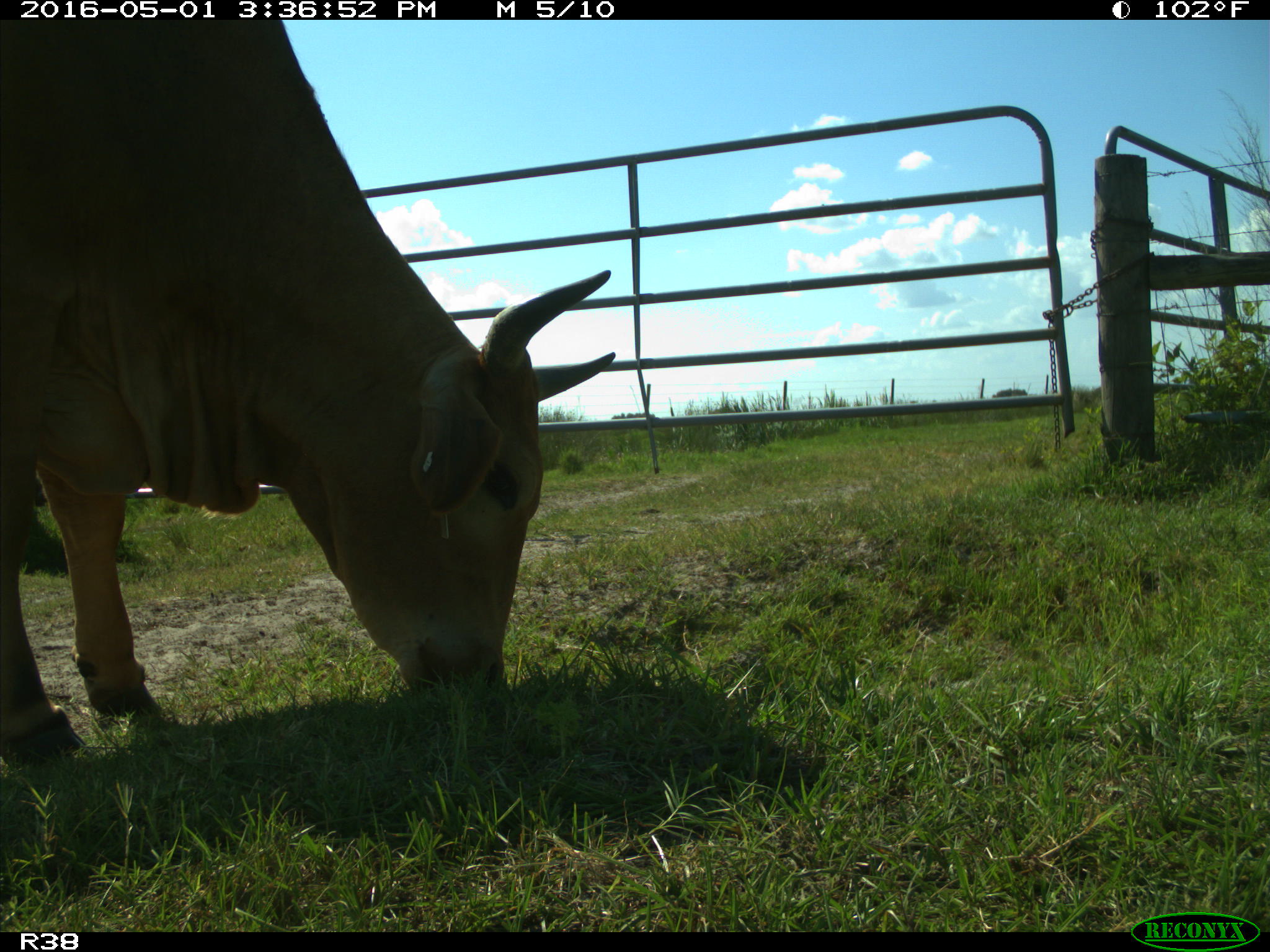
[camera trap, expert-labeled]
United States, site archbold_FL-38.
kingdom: Animalia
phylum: Chordata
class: Mammalia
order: Artiodactyla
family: Bovidae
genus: Bos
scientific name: Bos taurus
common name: domestic cow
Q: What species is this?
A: Bos taurus (domestic cow).